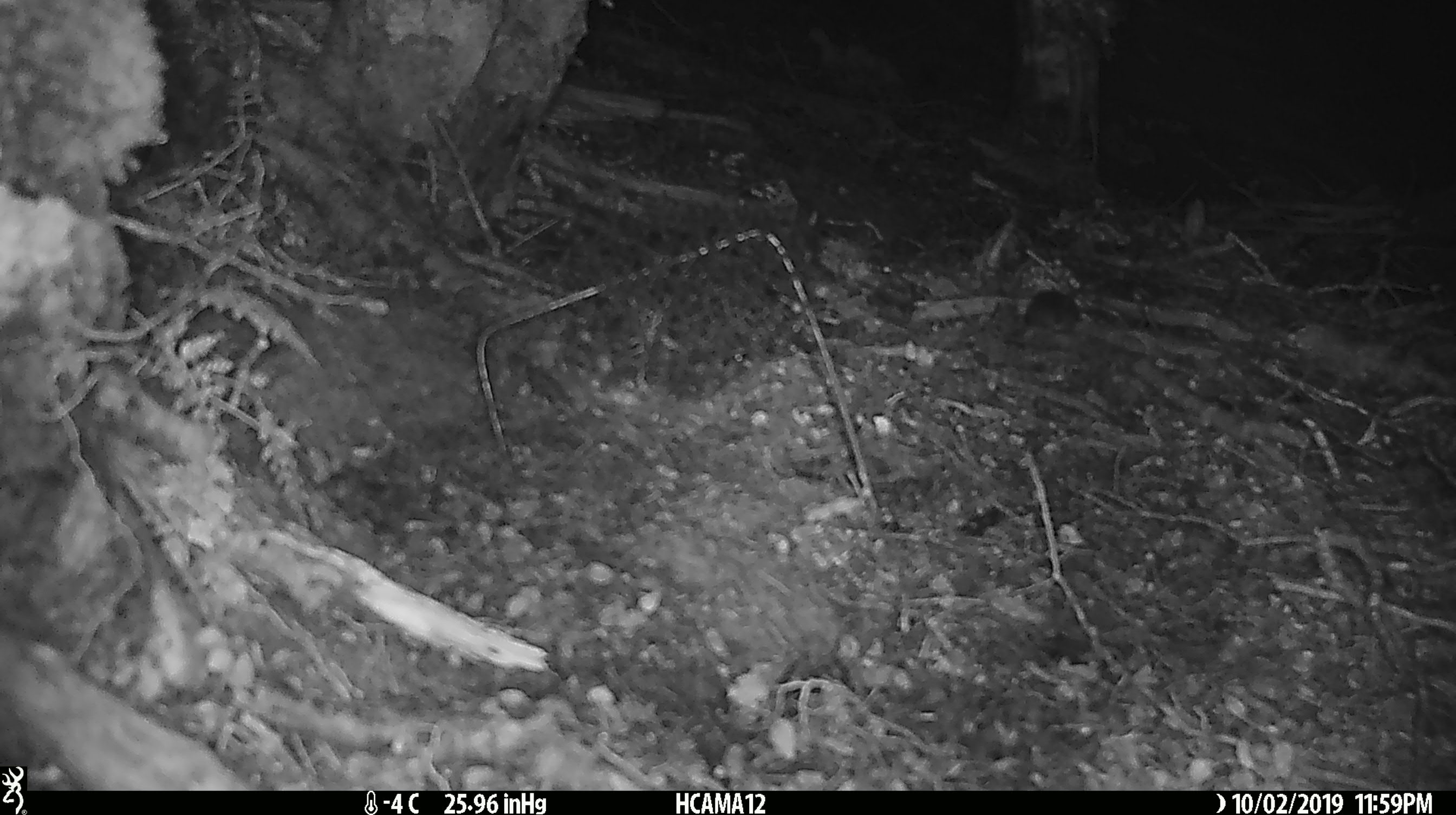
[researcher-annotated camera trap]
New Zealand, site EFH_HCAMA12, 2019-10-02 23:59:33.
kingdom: Animalia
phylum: Chordata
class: Mammalia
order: Rodentia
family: Muridae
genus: Mus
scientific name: Mus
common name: mouse